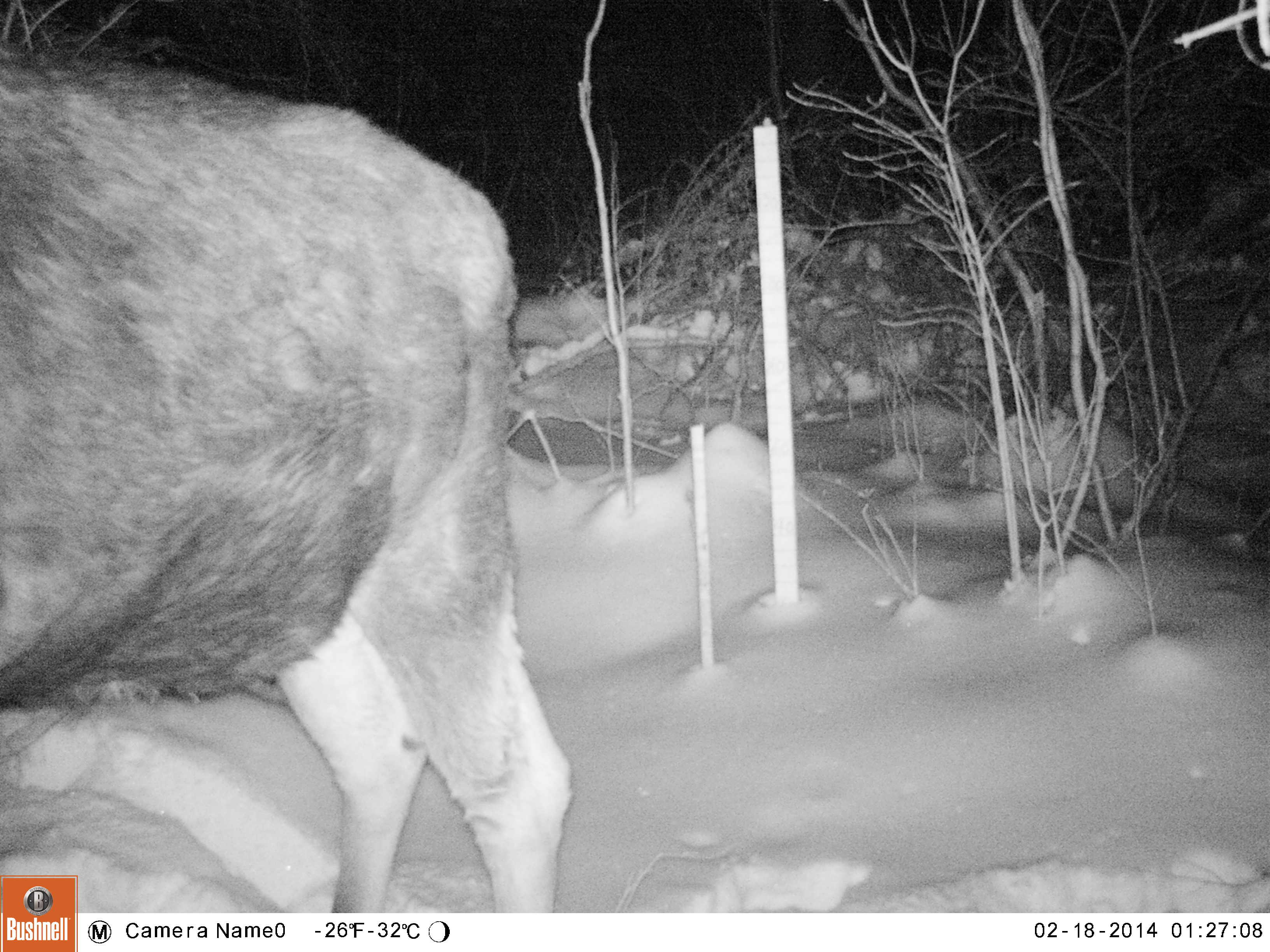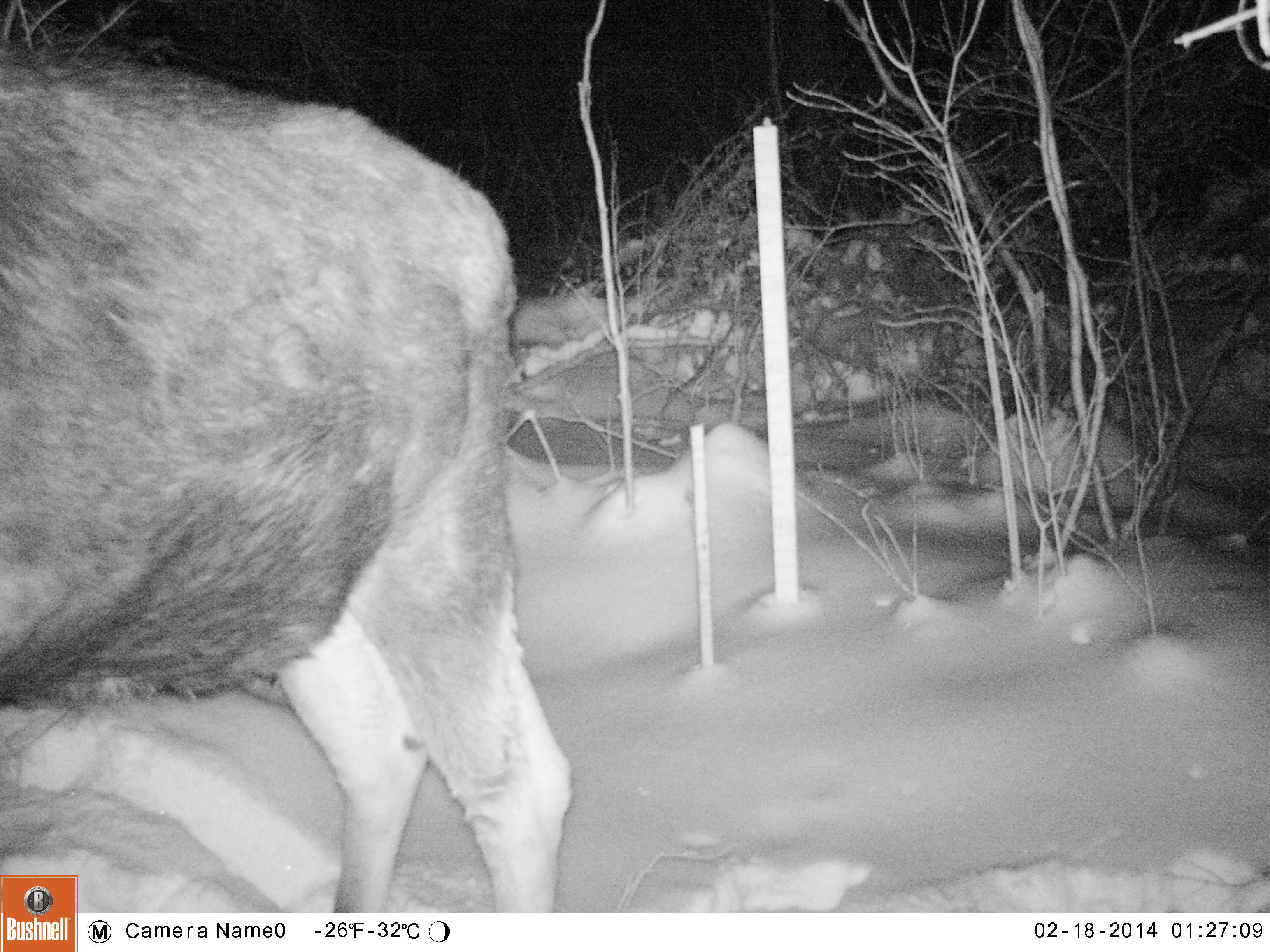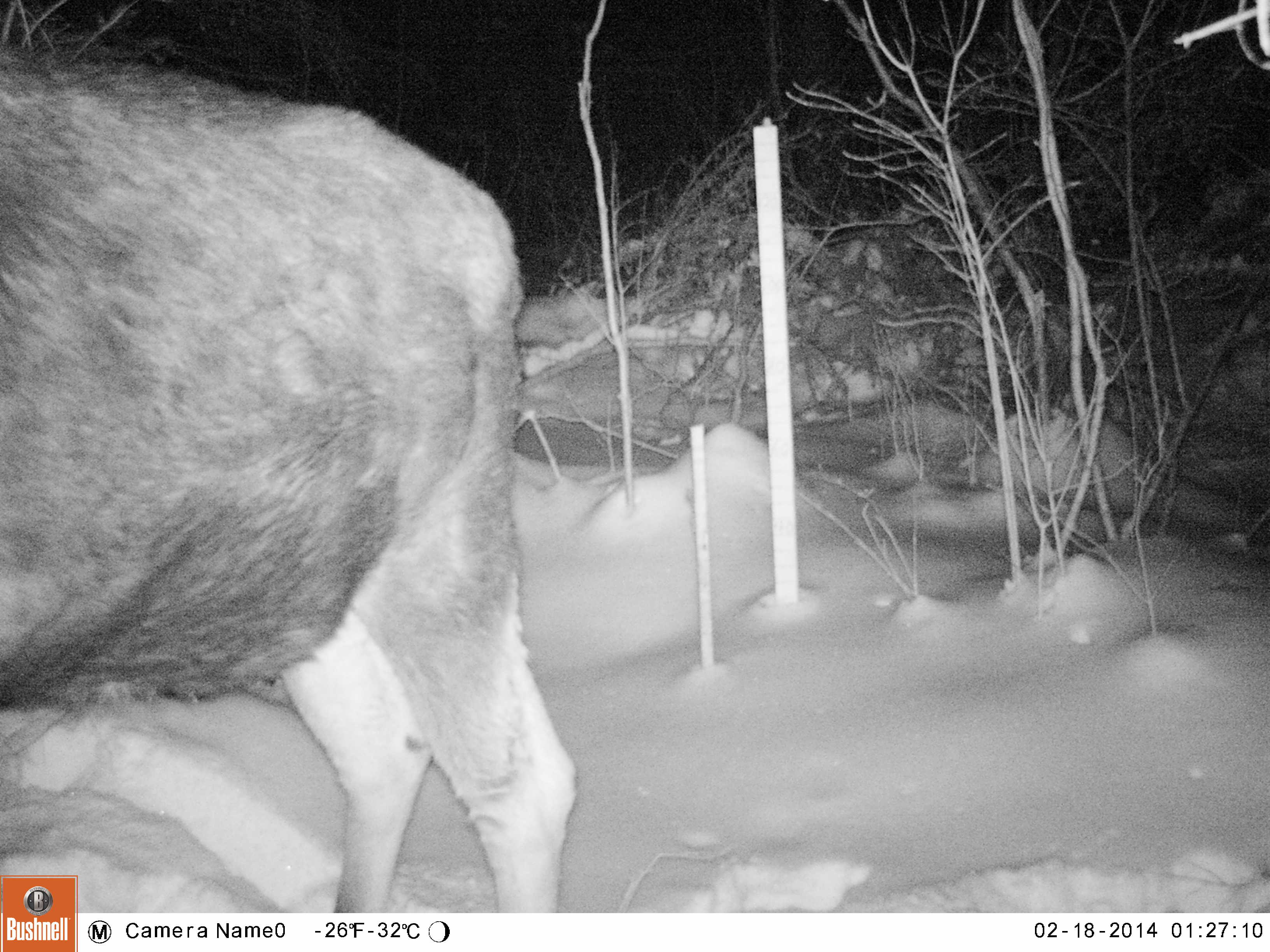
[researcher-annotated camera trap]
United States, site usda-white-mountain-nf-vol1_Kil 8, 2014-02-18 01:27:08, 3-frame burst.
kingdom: Animalia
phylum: Chordata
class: Mammalia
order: Artiodactyla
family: Cervidae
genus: Alces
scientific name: Alces alces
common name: moose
Moose (Alces alces).